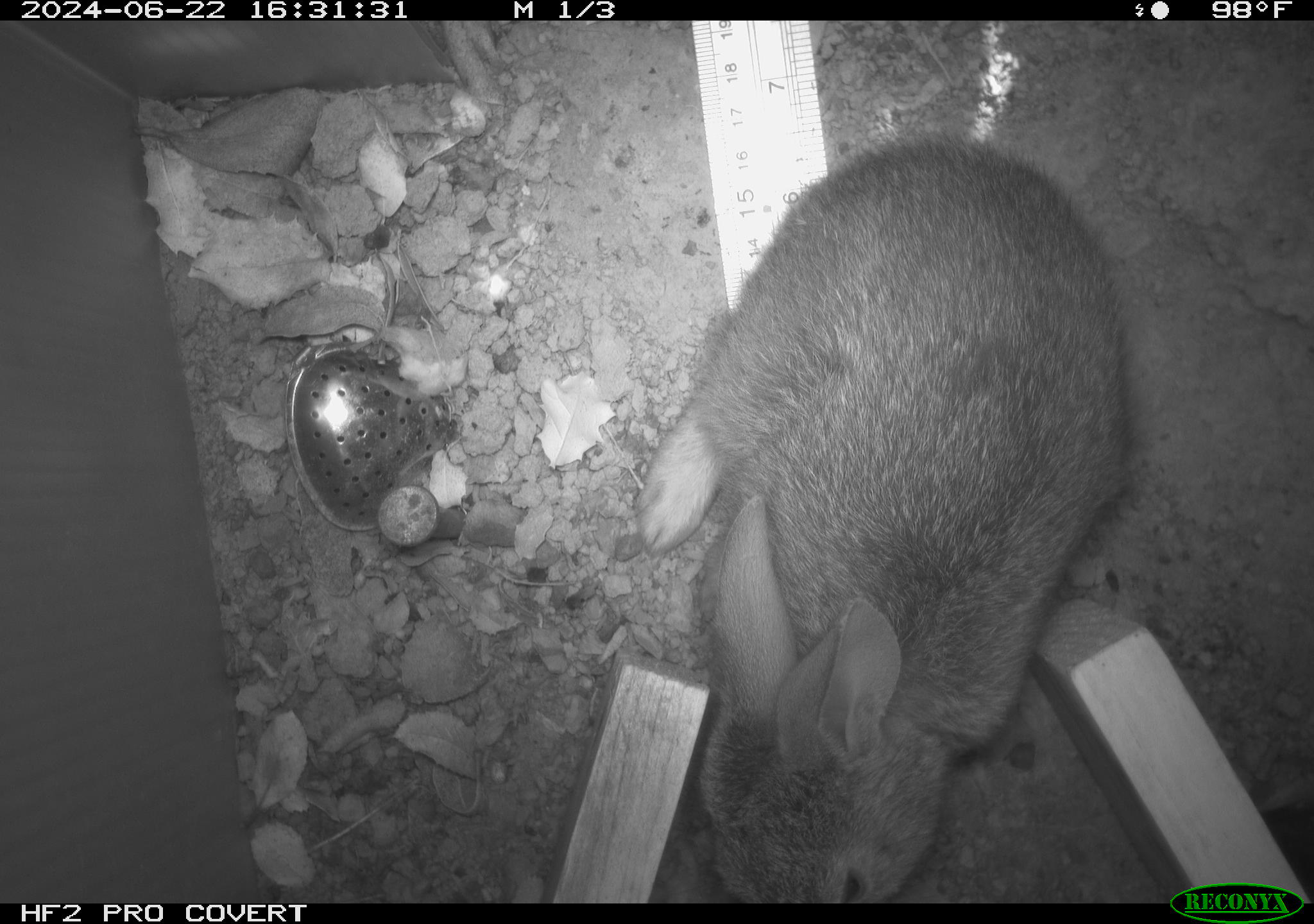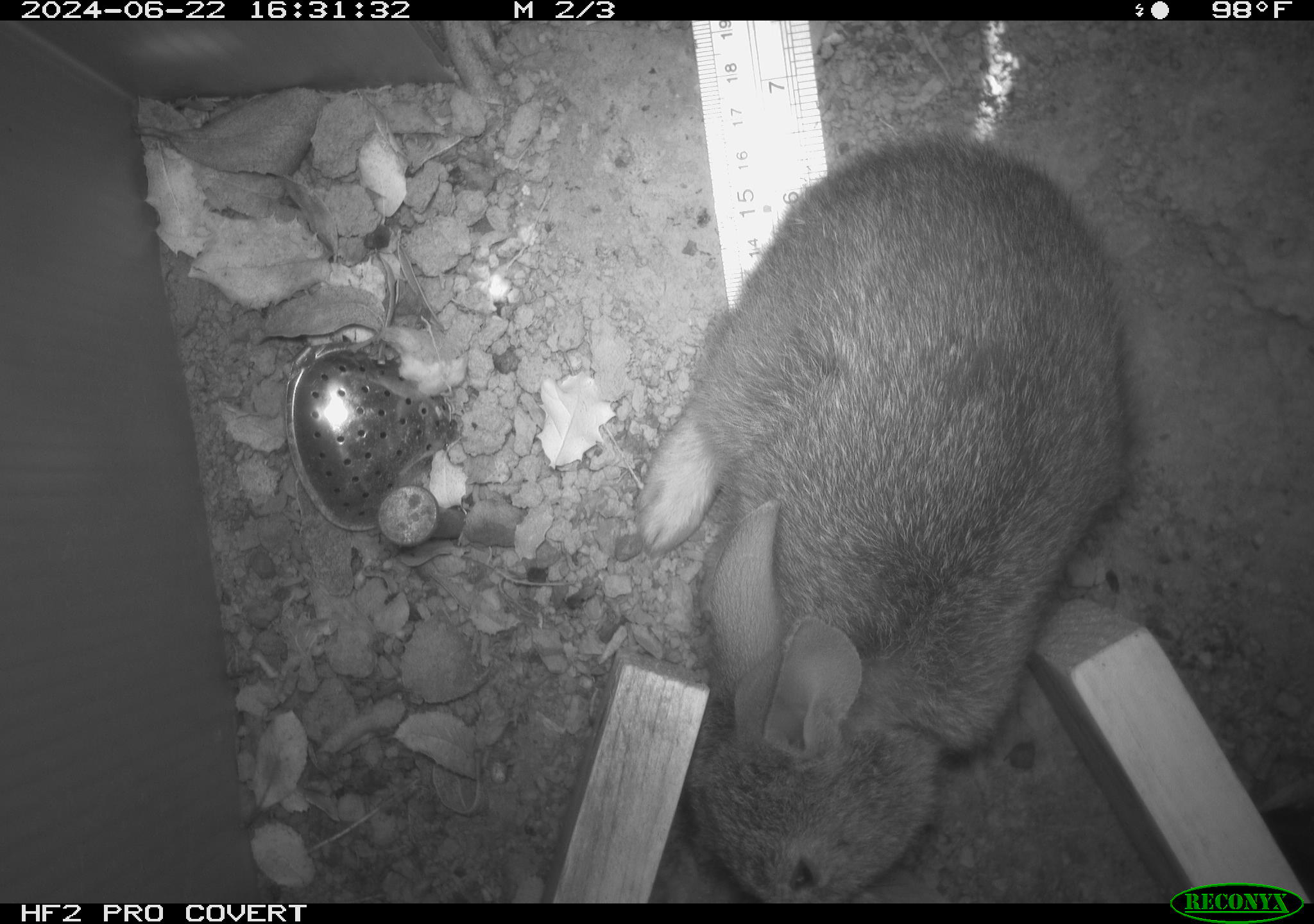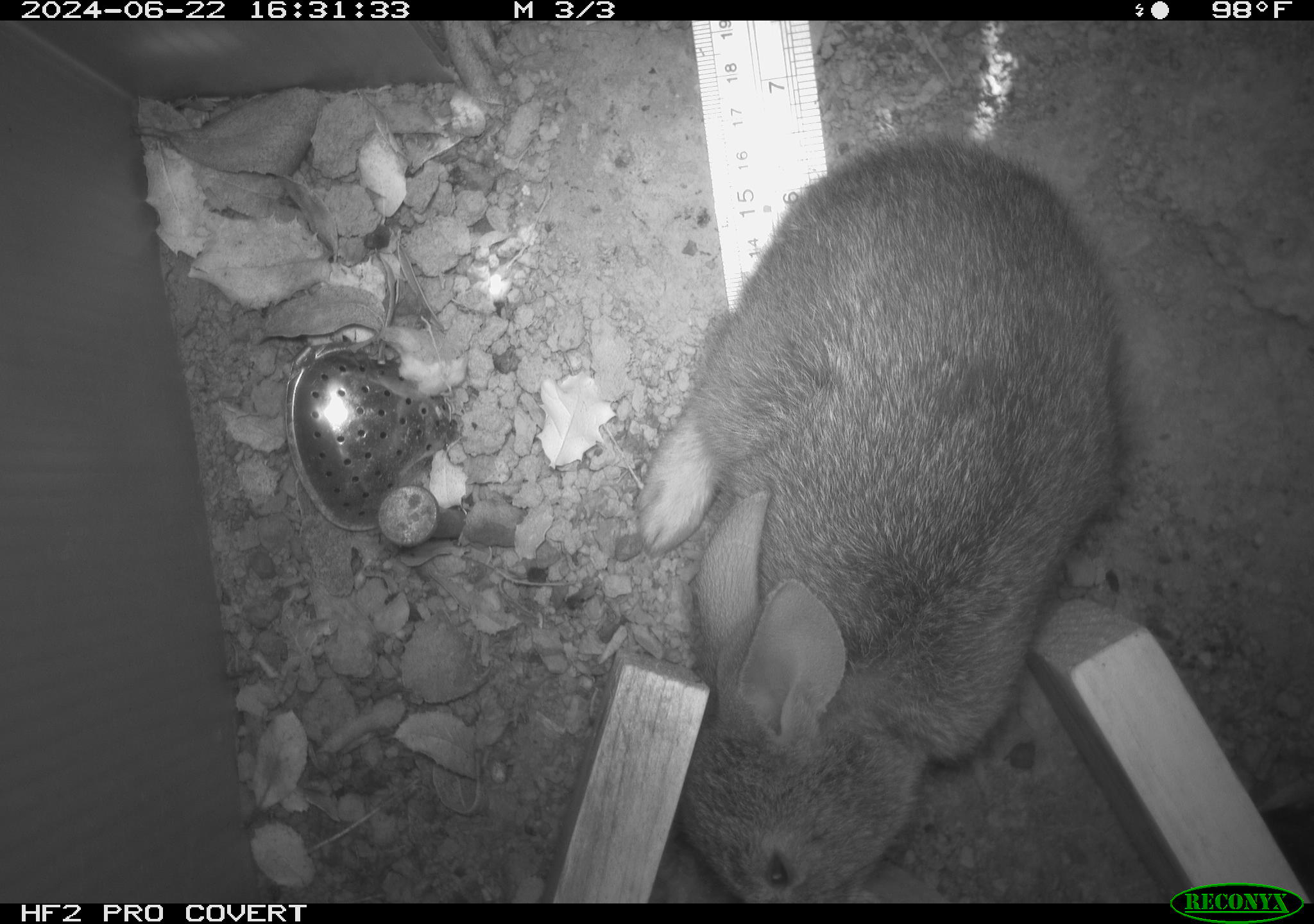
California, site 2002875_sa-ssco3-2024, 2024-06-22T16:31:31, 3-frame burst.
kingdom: Animalia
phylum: Chordata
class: Mammalia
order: Lagomorpha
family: Leporidae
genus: Sylvilagus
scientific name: Sylvilagus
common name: cottontail rabbits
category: sylvilagus species